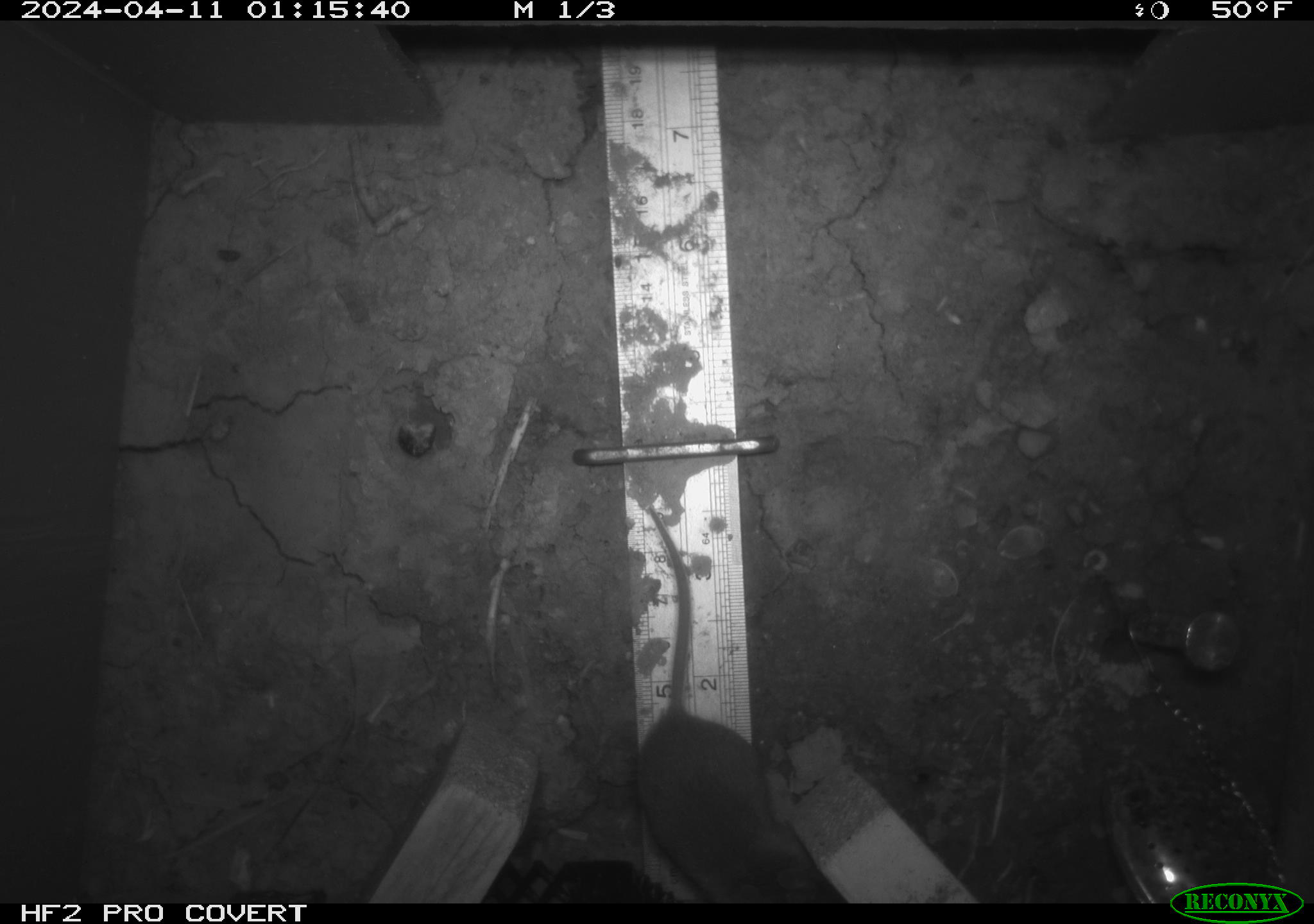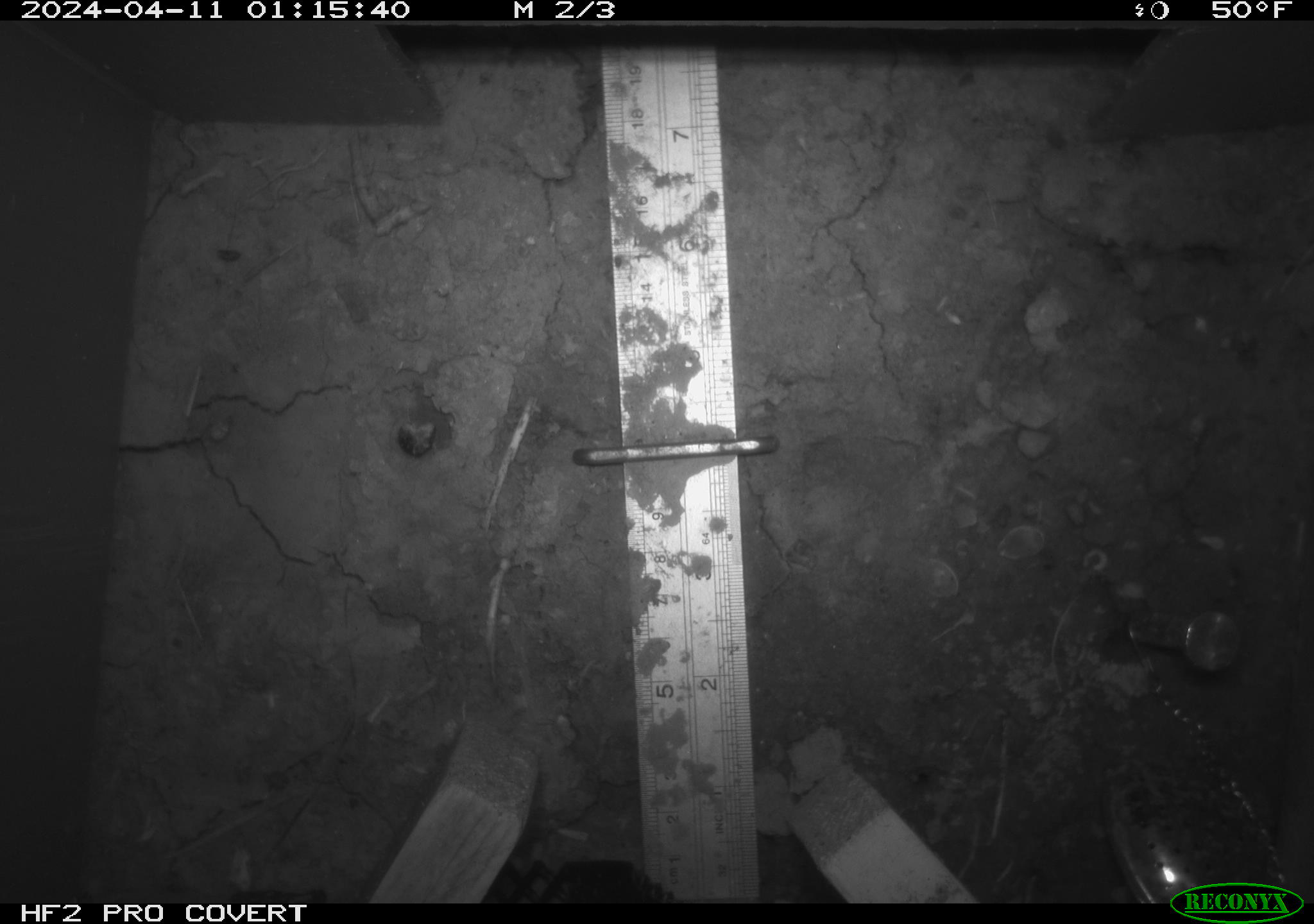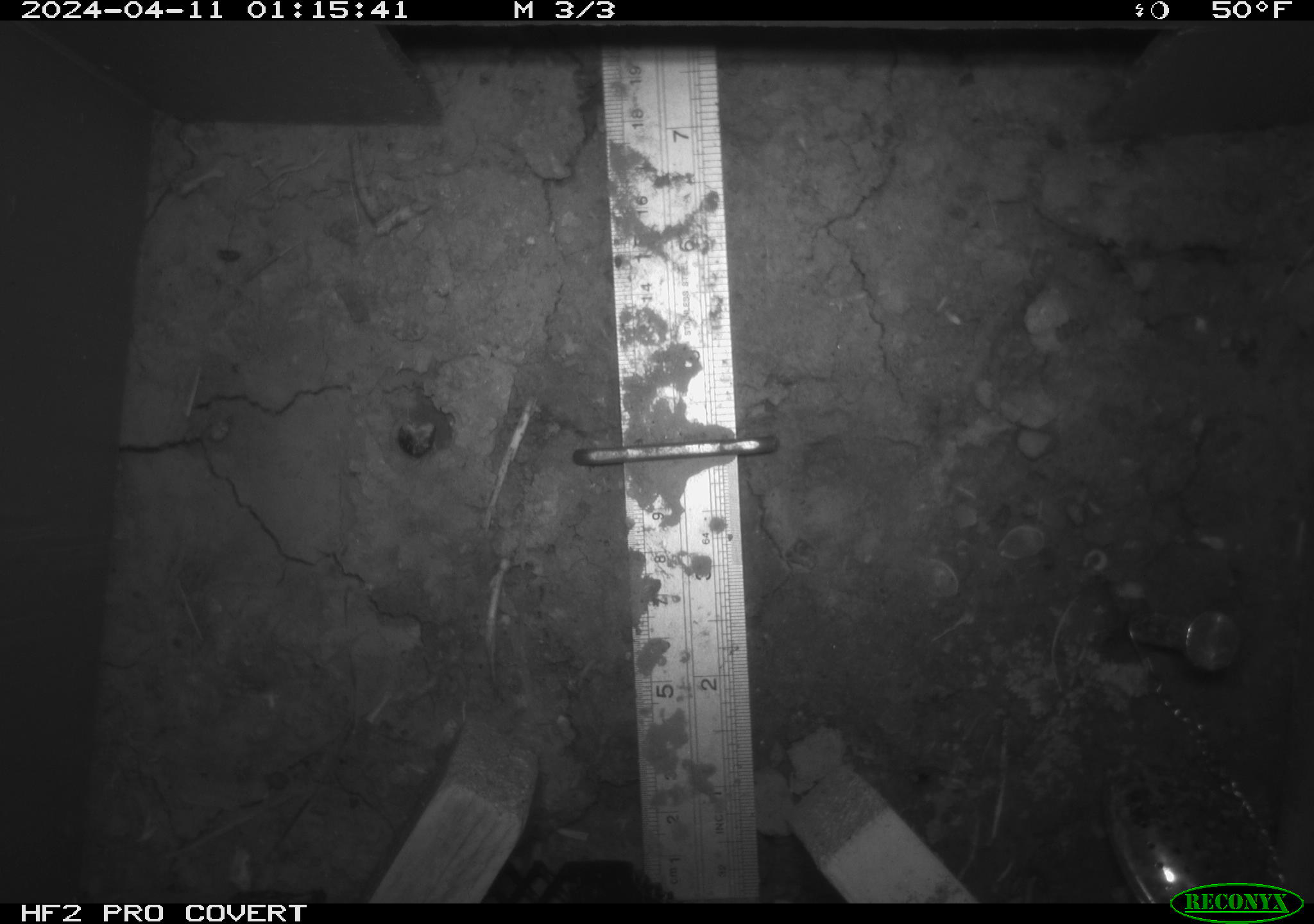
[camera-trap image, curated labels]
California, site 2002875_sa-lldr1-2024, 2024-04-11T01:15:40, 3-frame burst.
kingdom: Animalia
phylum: Chordata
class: Mammalia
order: Rodentia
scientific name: Rodentia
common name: mouse species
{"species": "mouse species (Rodentia)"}